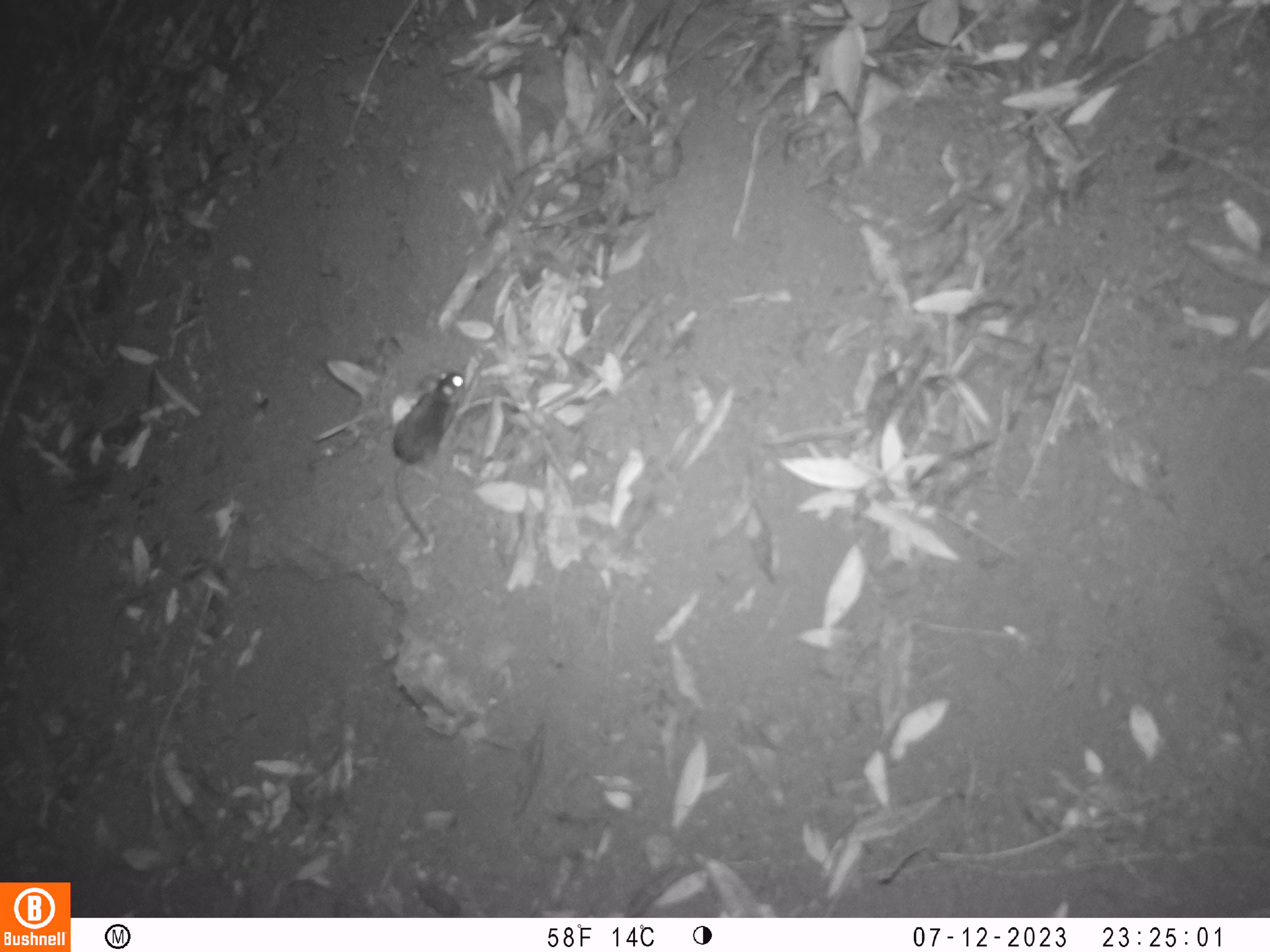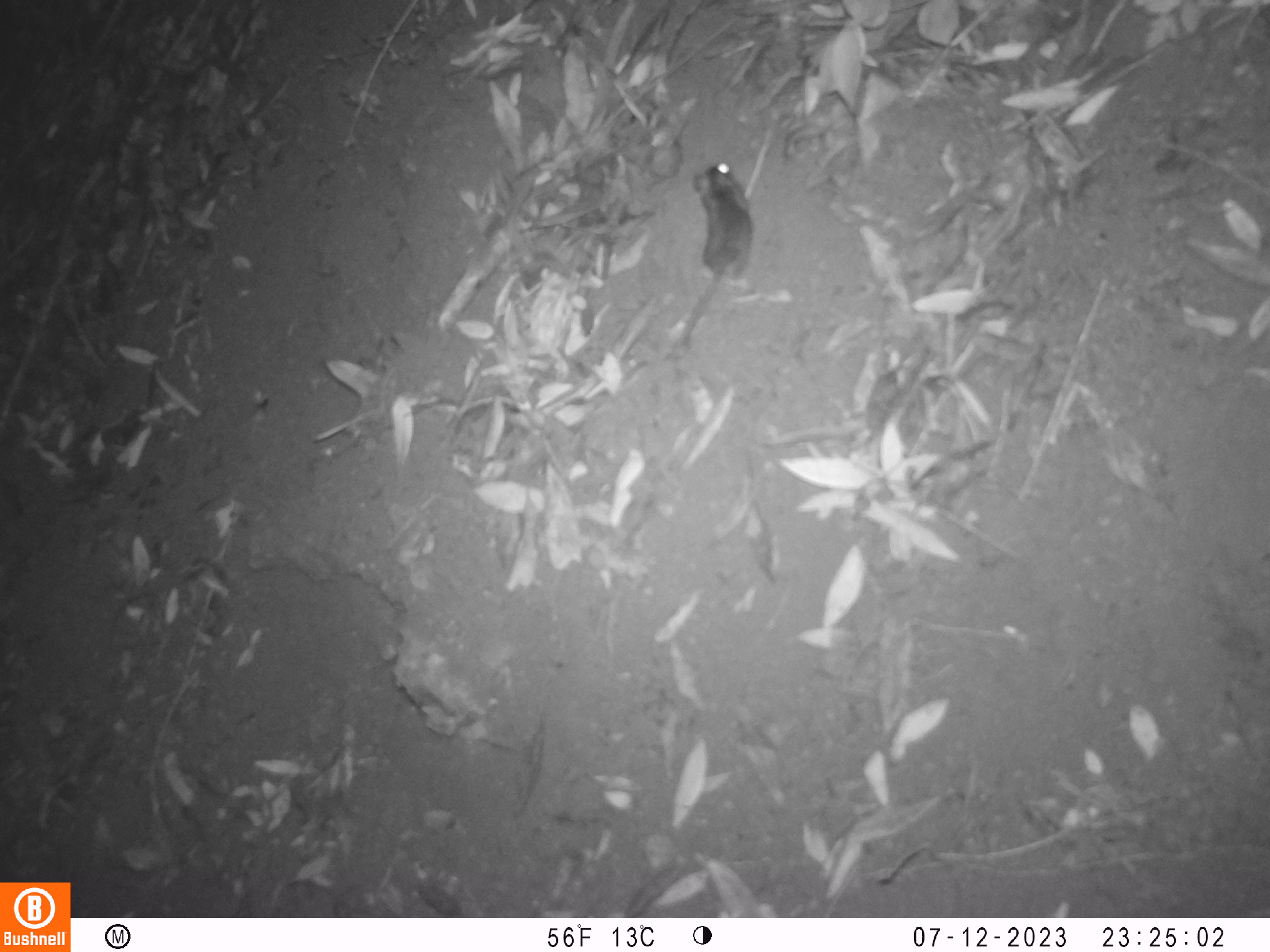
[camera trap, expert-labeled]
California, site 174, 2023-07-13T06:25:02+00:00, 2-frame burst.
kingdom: Animalia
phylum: Chordata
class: Mammalia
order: Rodentia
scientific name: Rodentia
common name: mouse or rat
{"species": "mouse or rat (Rodentia)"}